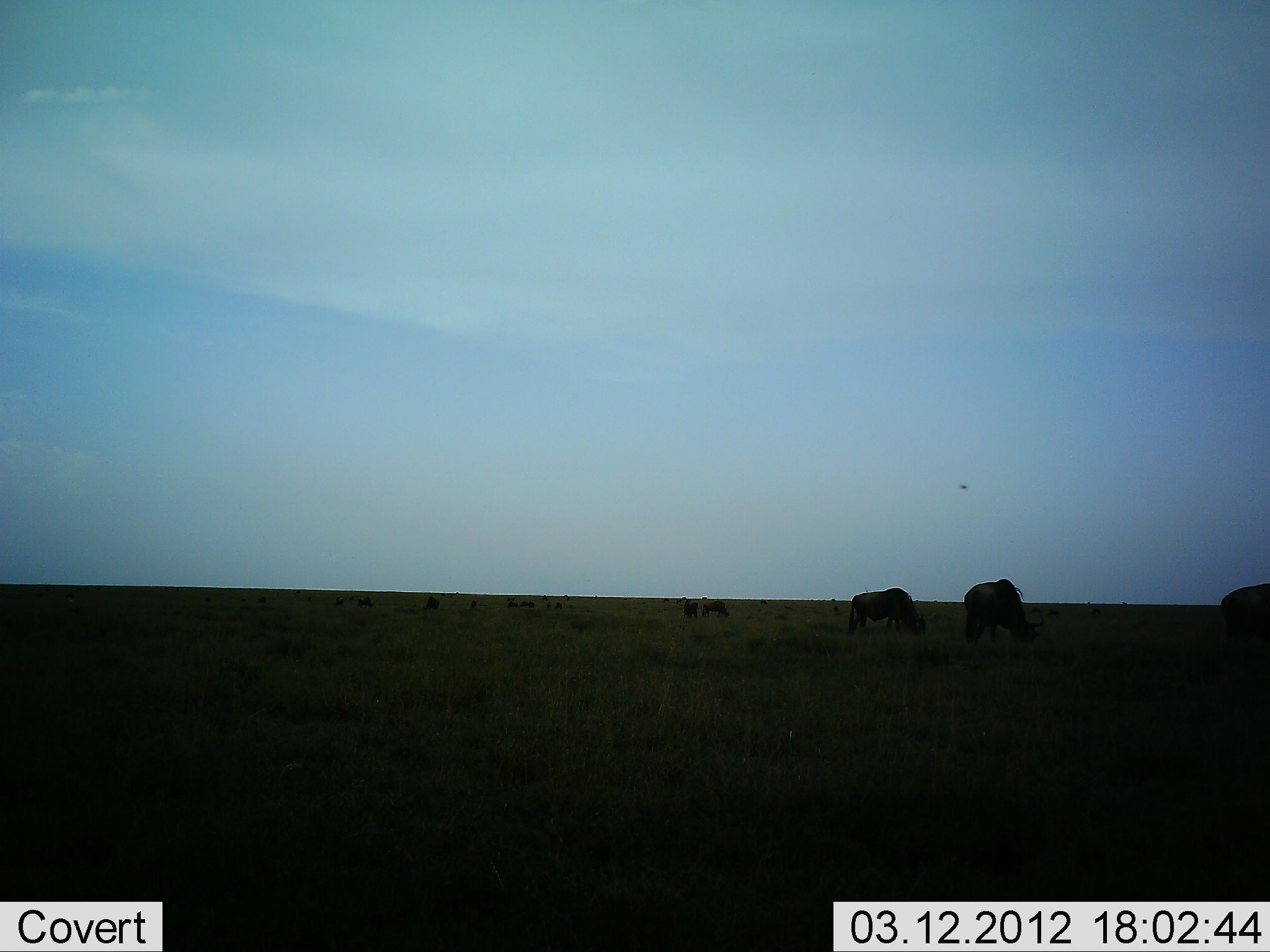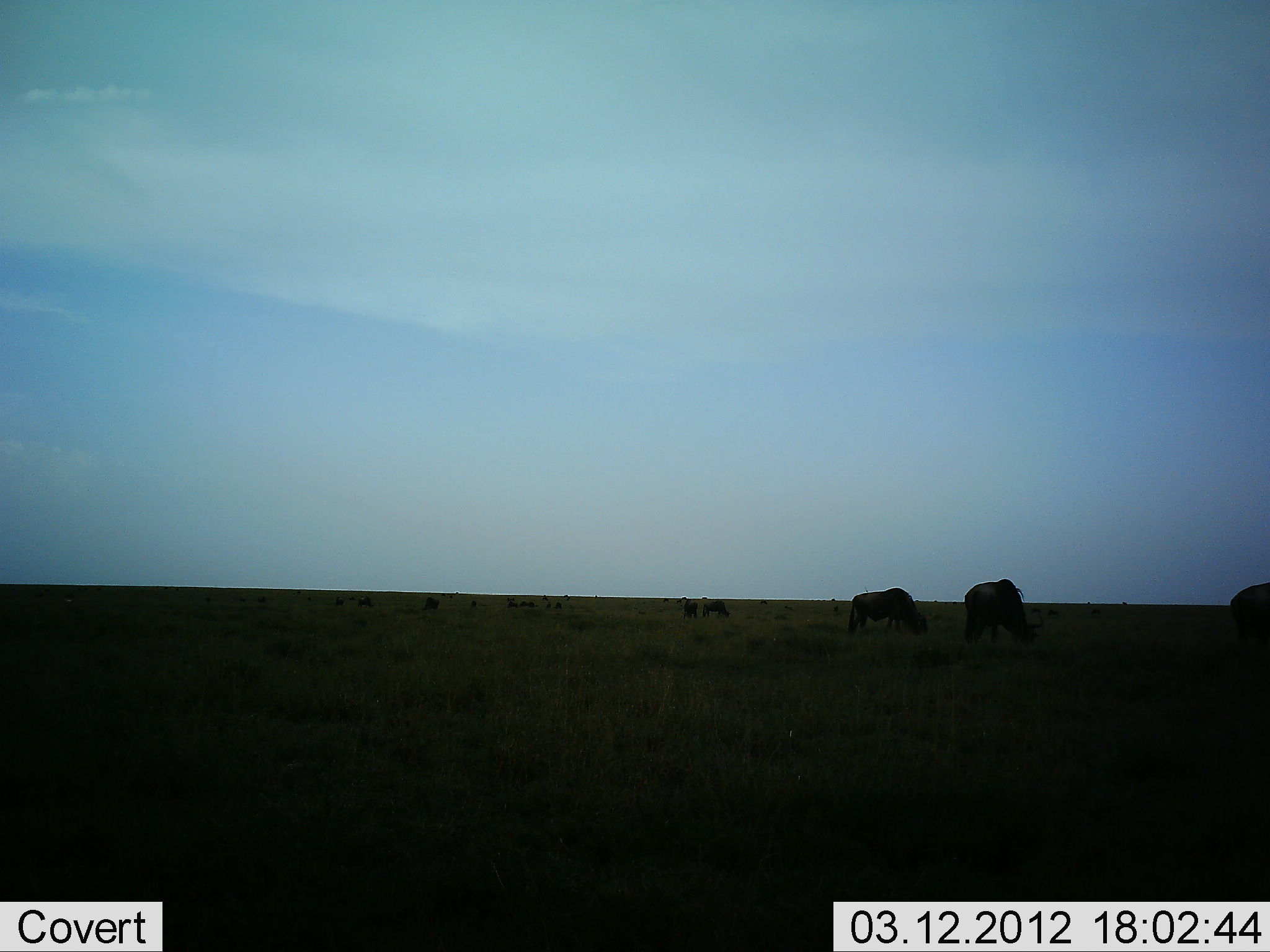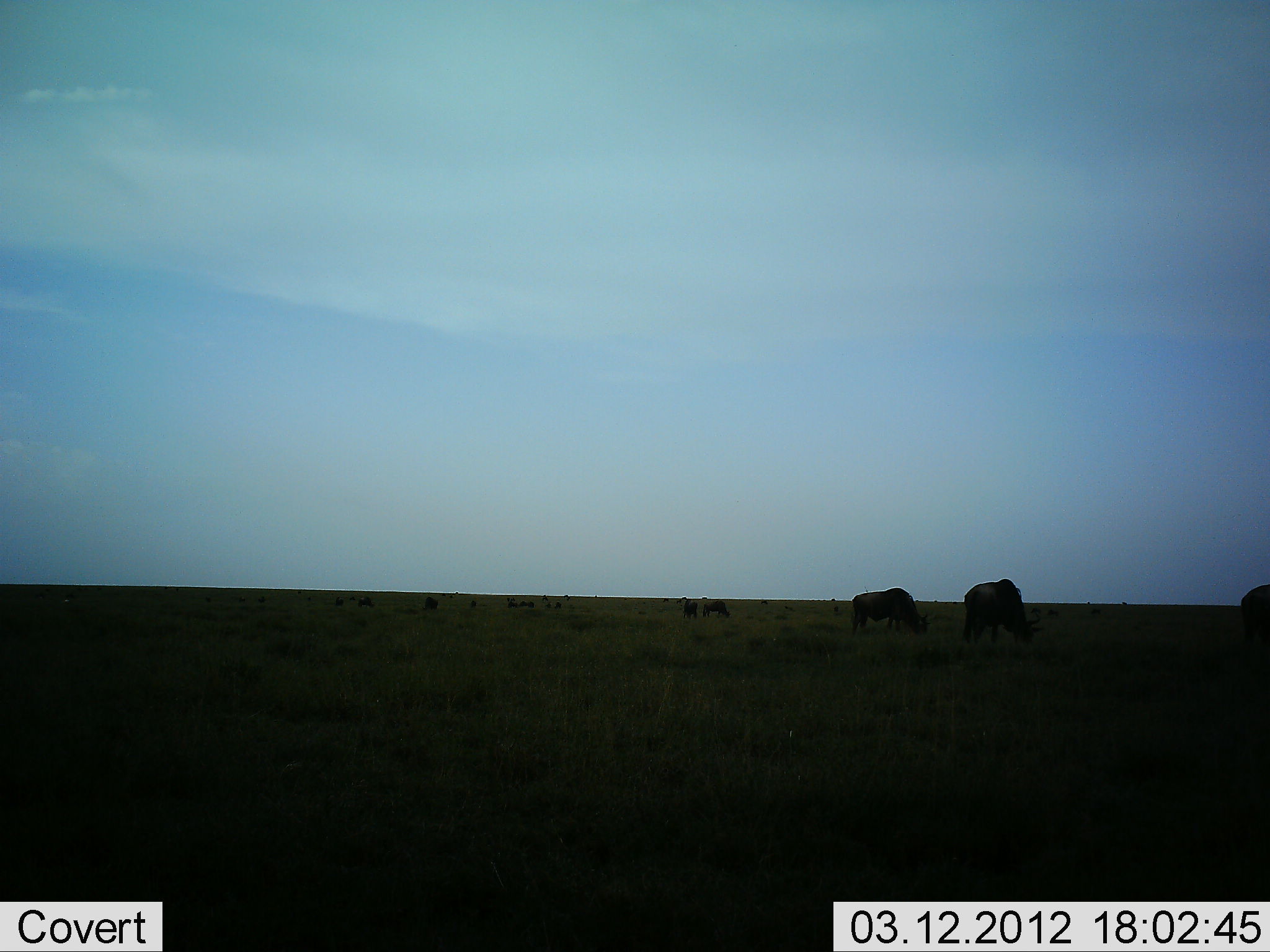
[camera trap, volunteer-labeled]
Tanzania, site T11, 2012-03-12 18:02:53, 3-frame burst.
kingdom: Animalia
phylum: Chordata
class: Mammalia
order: Artiodactyla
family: Bovidae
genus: Connochaetes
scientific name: Connochaetes taurinus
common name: blue wildebeest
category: wildebeest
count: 5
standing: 33%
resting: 0%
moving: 4%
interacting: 0%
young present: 0%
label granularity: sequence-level